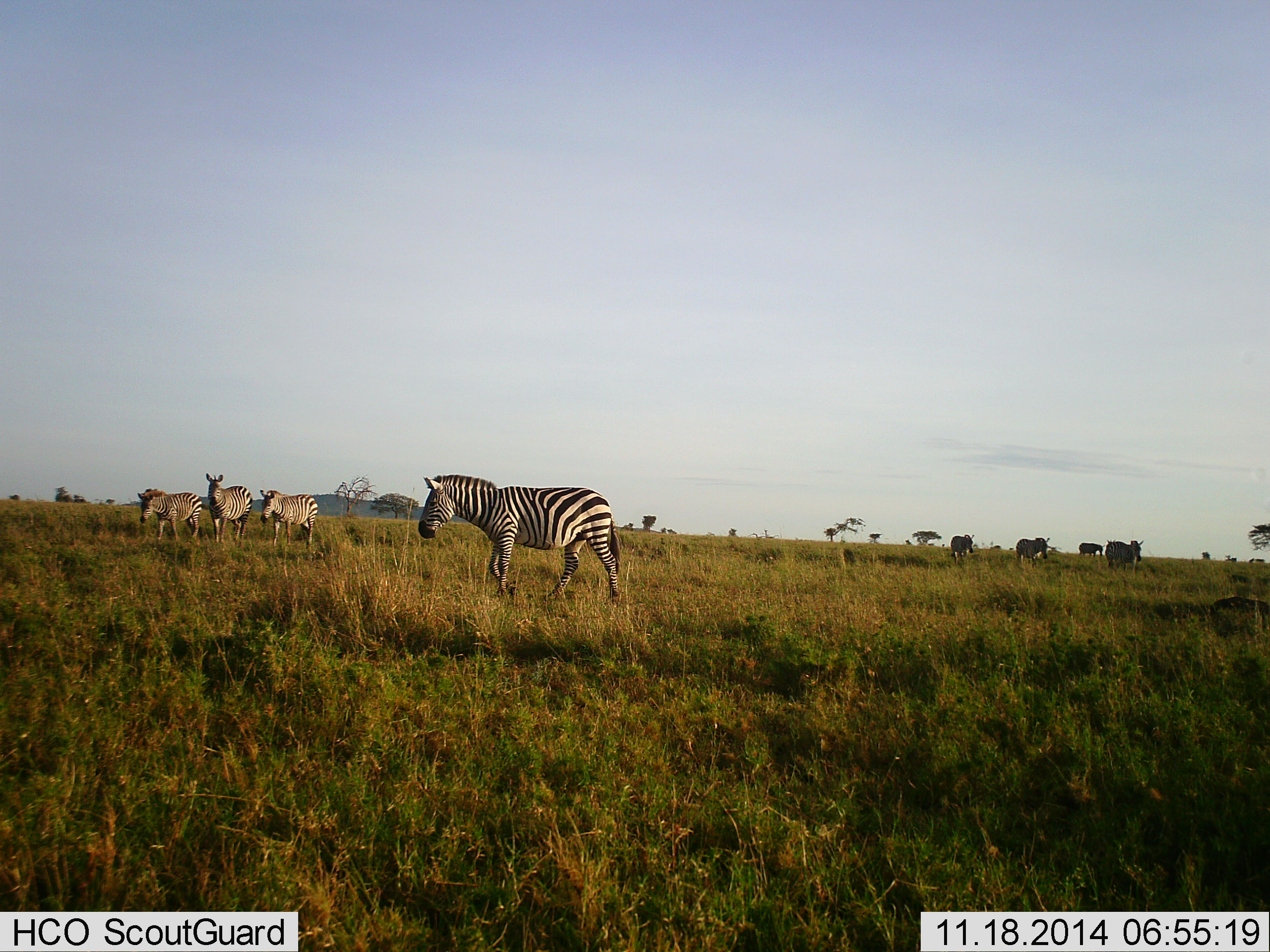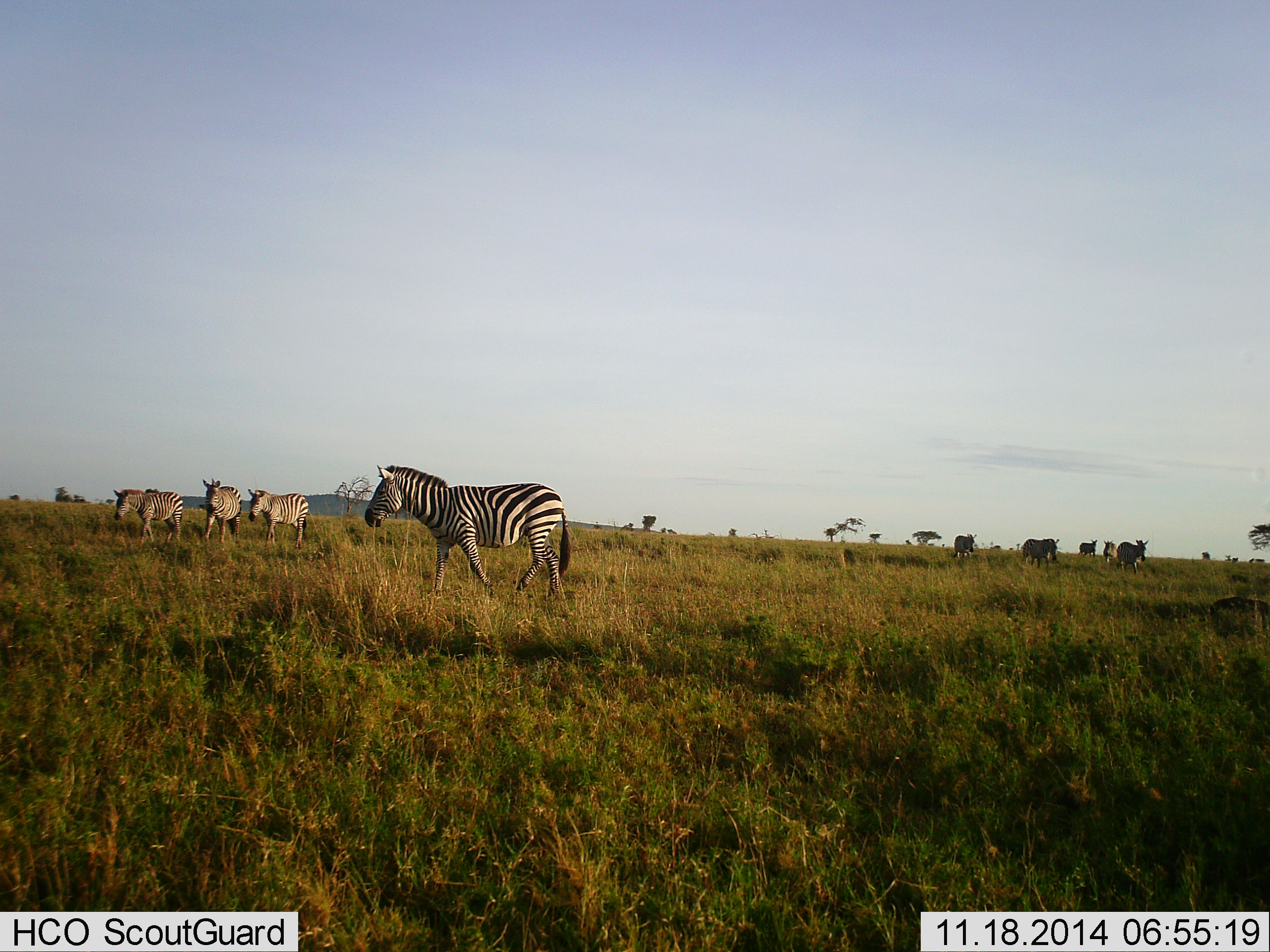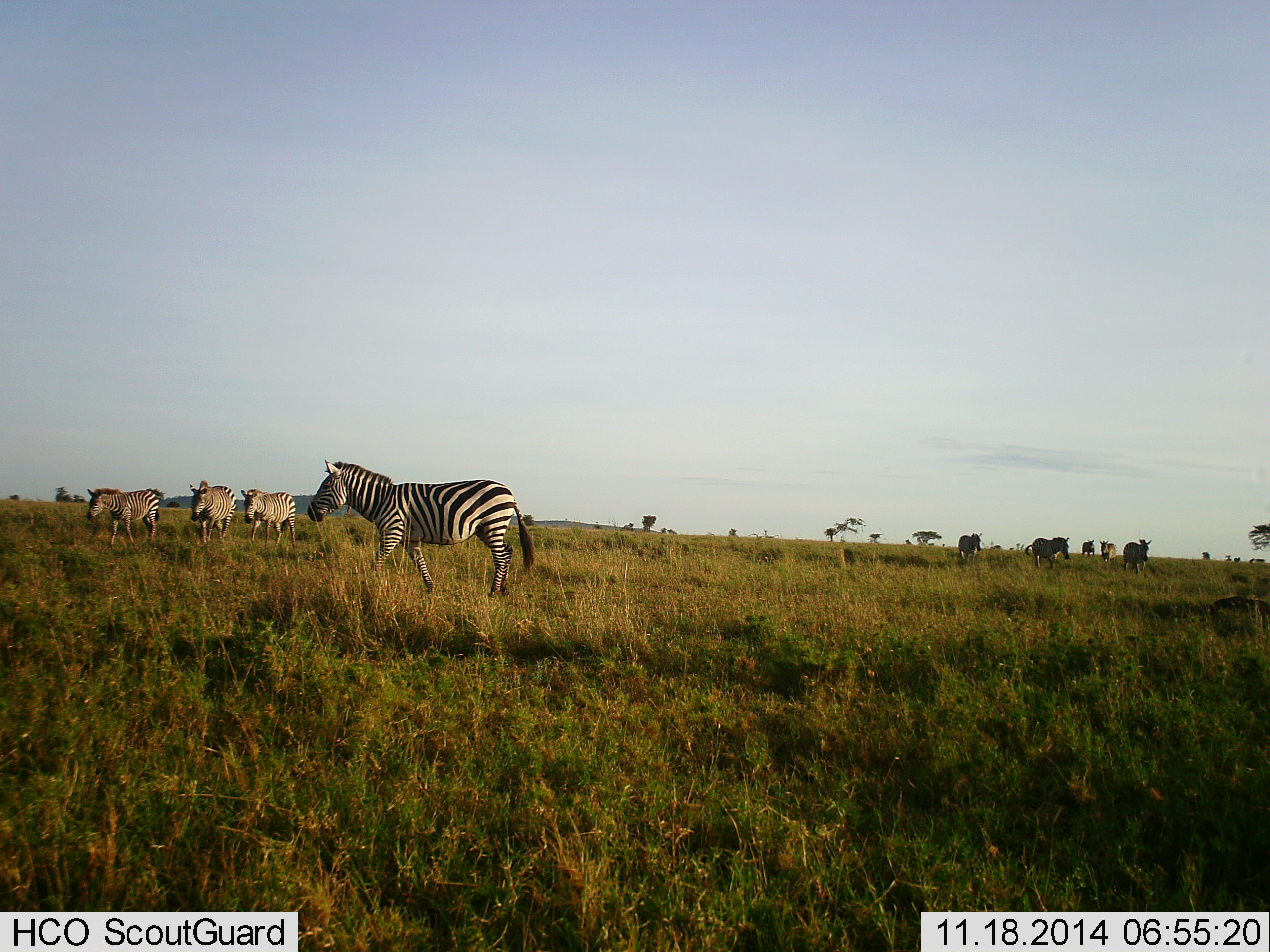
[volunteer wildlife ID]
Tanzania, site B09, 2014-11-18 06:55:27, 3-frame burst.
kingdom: Animalia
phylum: Chordata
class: Mammalia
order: Perissodactyla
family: Equidae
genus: Equus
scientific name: Equus quagga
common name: plains zebra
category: zebra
Zebra (plains zebra) (Equus quagga), count 9. Behavior (volunteer vote fractions): standing 27%, resting 9%, moving 100%, interacting 0%. Young present (vote fraction): 0%. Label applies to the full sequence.